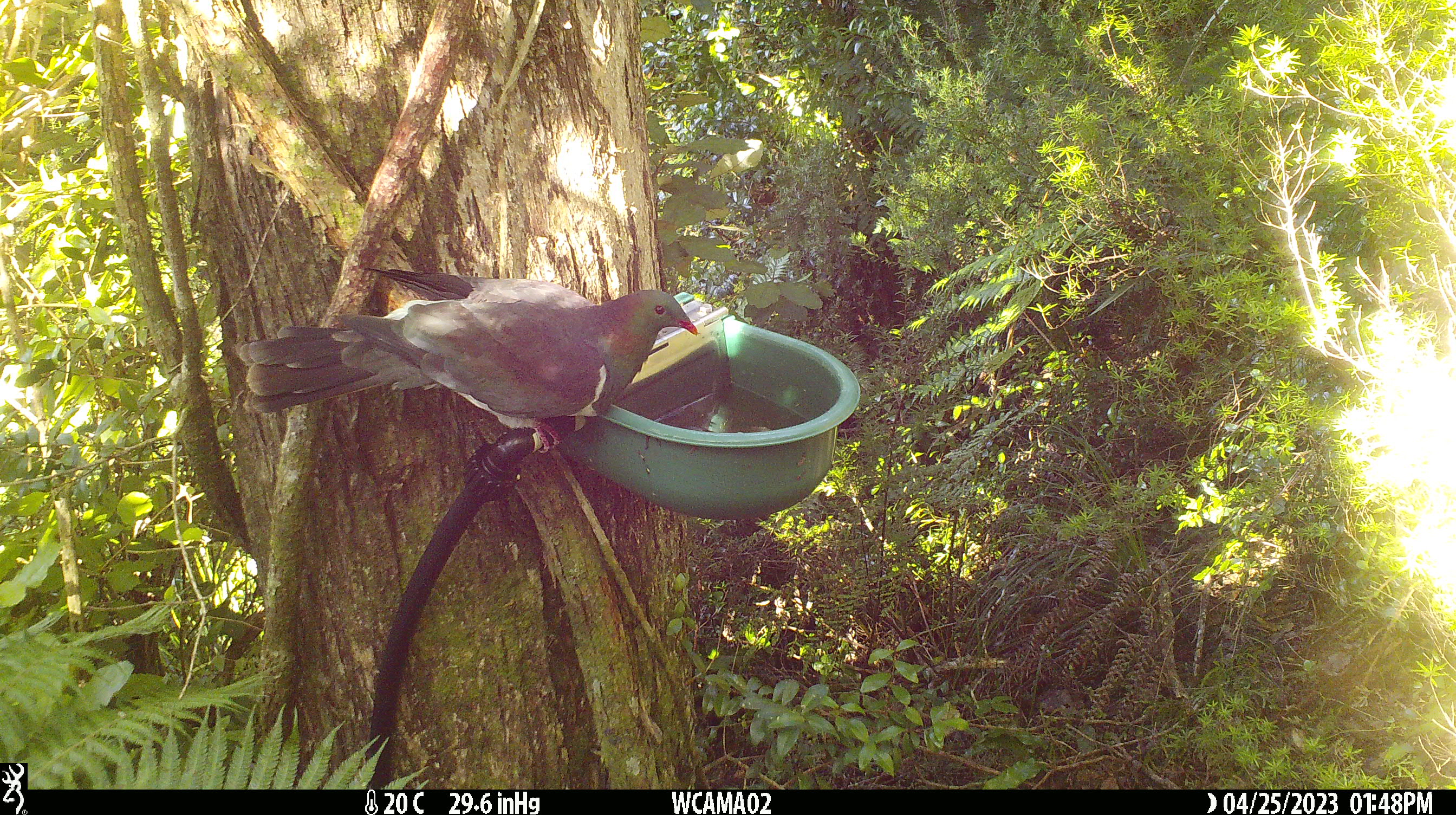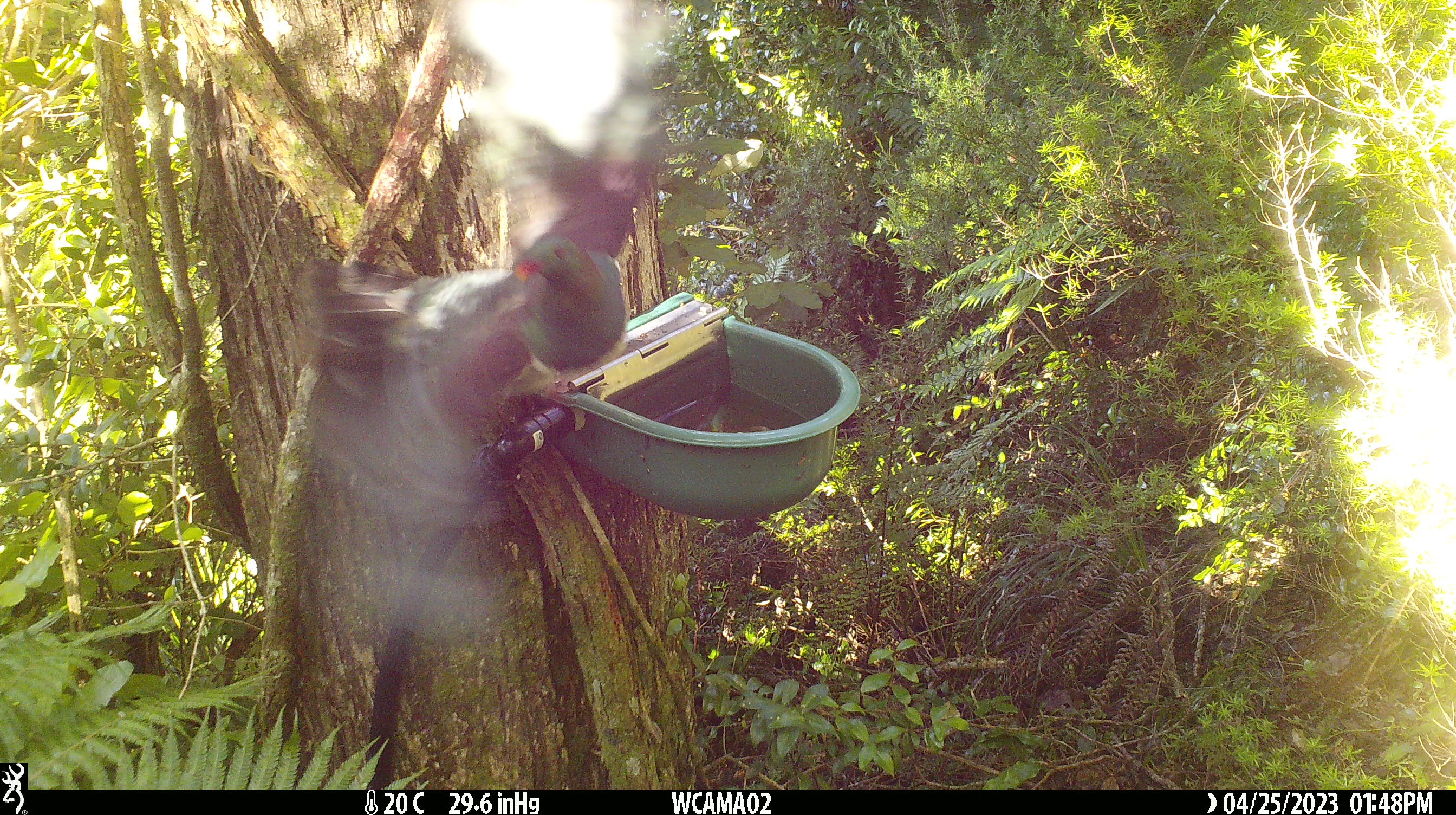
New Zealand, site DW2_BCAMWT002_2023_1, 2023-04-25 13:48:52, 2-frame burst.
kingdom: Animalia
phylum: Chordata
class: Aves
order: Columbiformes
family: Columbidae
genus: Hemiphaga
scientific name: Hemiphaga novaeseelandiae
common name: new zealand pigeon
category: kereru